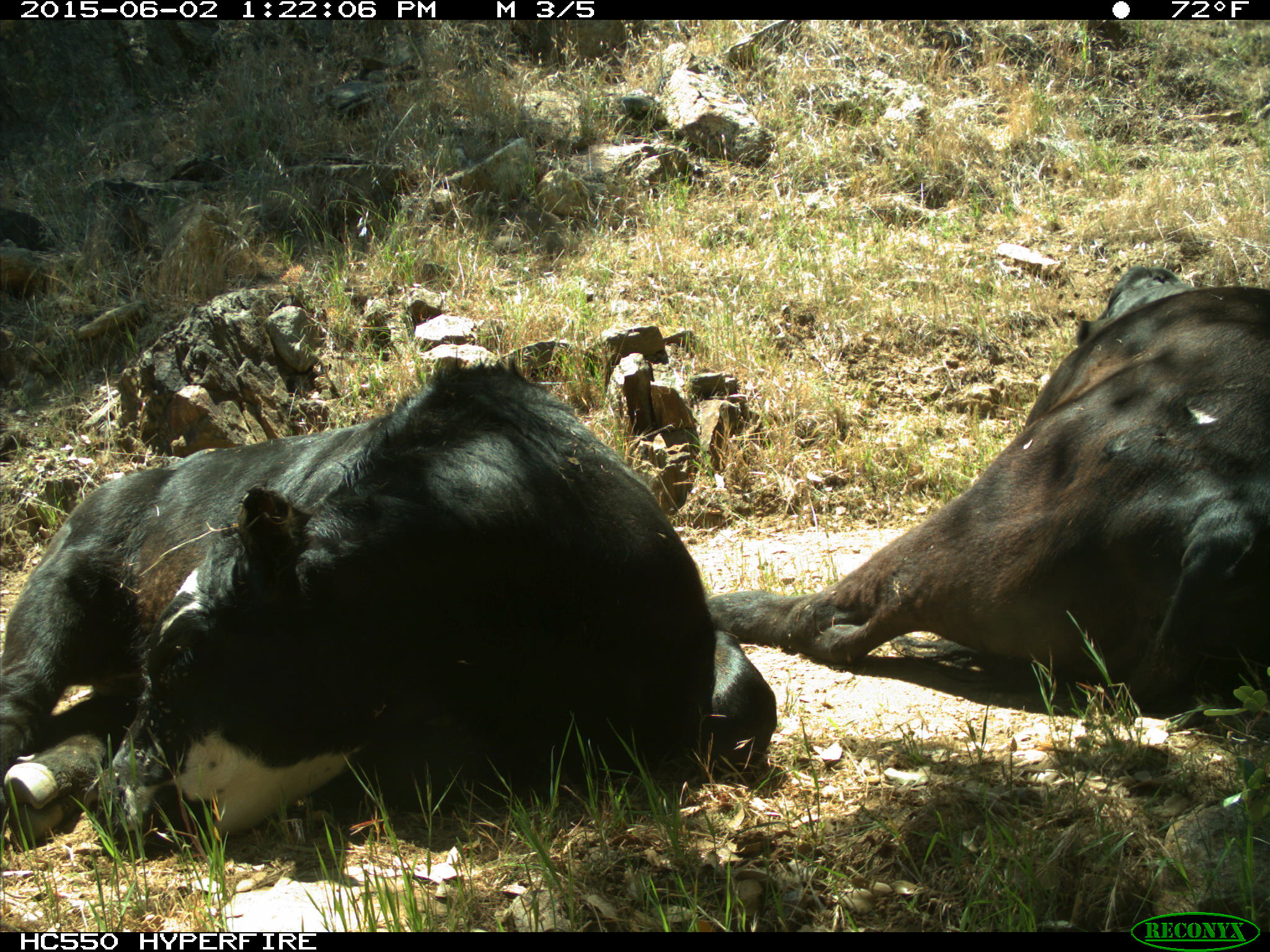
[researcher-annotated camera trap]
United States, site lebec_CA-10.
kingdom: Animalia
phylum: Chordata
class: Mammalia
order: Artiodactyla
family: Bovidae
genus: Bos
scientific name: Bos taurus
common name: domestic cow